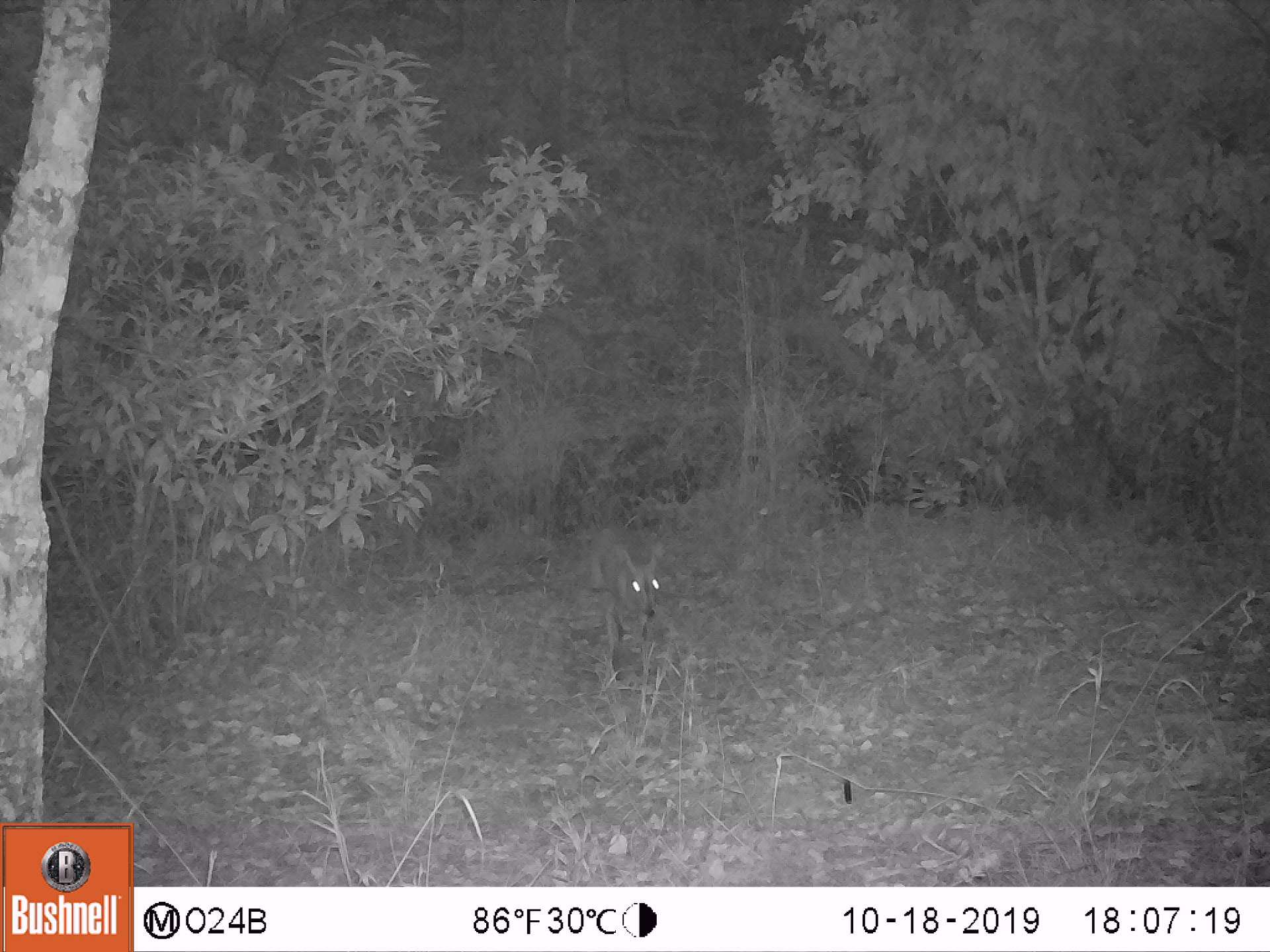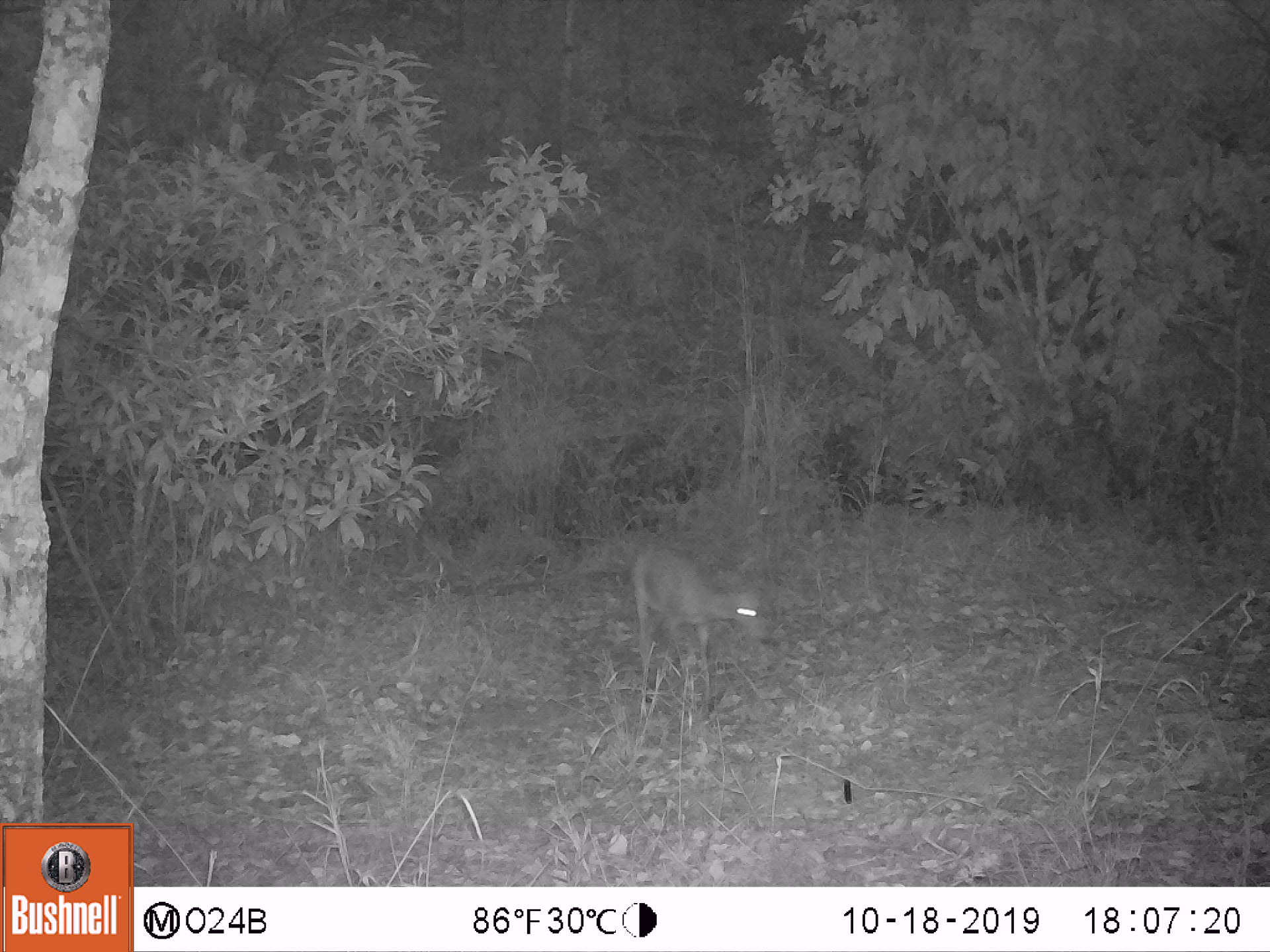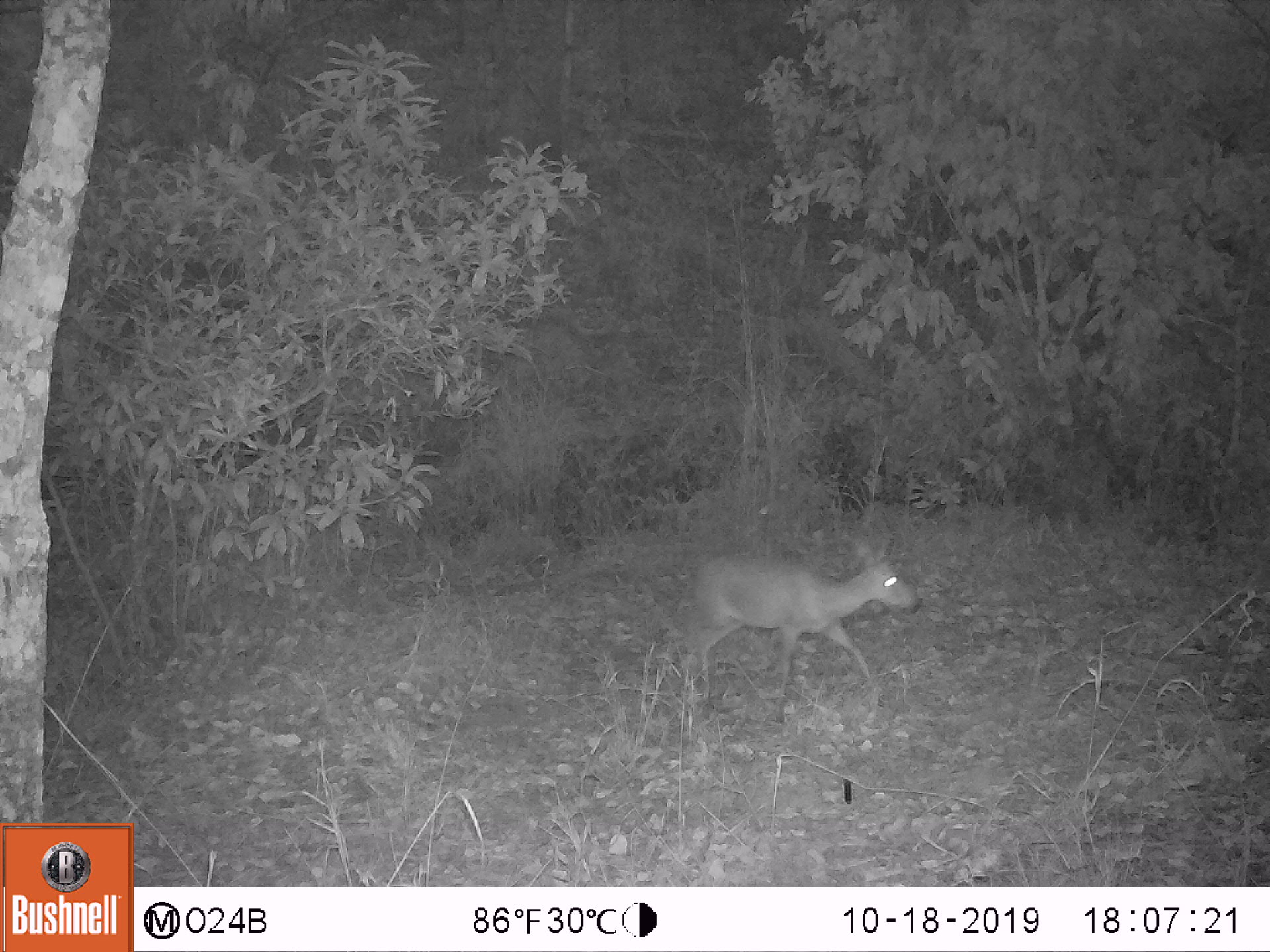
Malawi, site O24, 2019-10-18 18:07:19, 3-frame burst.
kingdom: Animalia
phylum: Chordata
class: Mammalia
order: Artiodactyla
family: Bovidae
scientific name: Antilopinae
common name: small antelope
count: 1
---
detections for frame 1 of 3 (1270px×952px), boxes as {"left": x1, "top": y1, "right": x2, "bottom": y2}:
small antelope: {"left": 565, "top": 510, "right": 690, "bottom": 687}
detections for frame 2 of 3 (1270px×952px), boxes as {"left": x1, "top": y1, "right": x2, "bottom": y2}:
small antelope: {"left": 614, "top": 537, "right": 786, "bottom": 721}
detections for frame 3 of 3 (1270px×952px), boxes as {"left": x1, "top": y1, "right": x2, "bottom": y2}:
small antelope: {"left": 676, "top": 520, "right": 928, "bottom": 724}